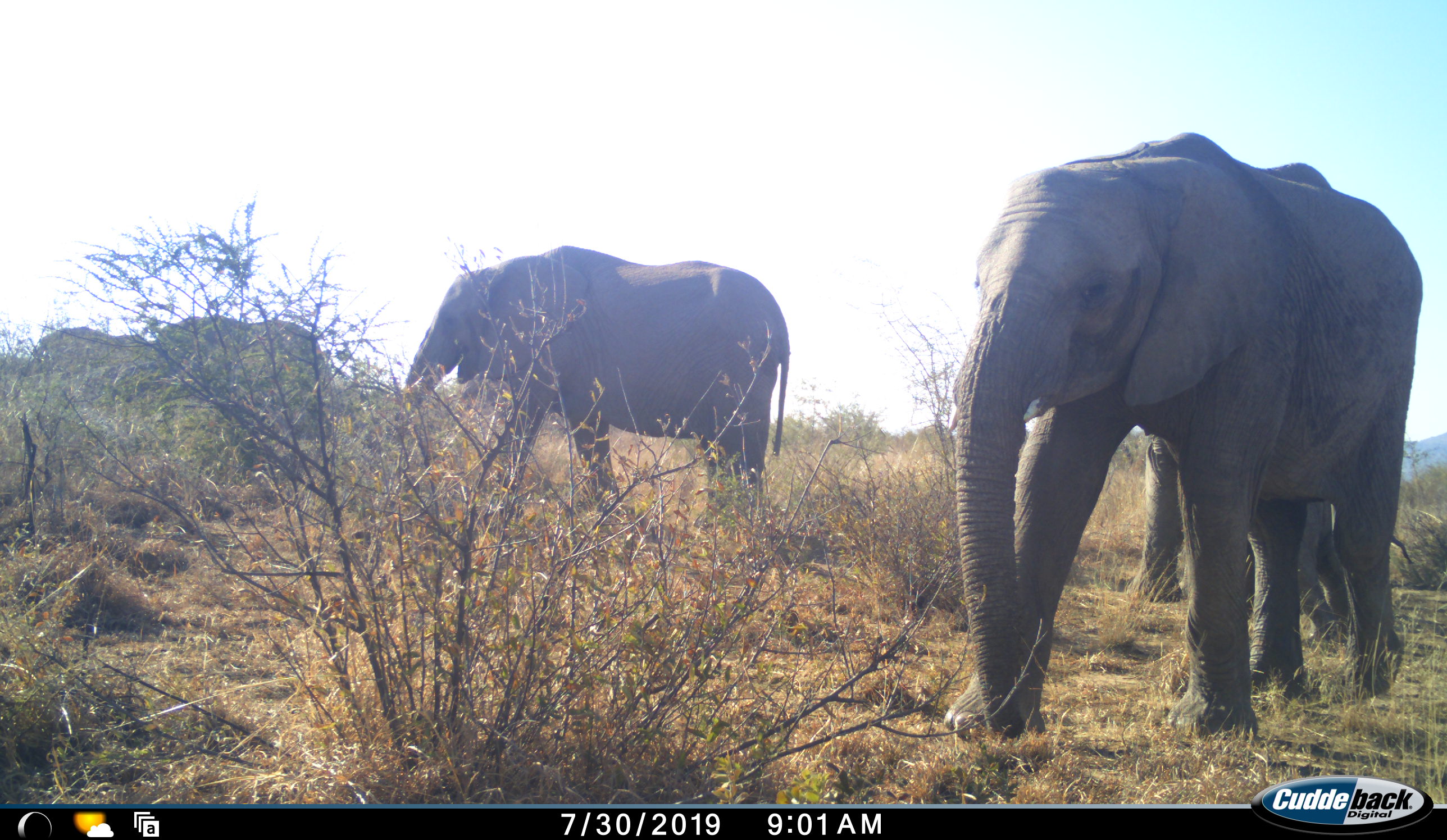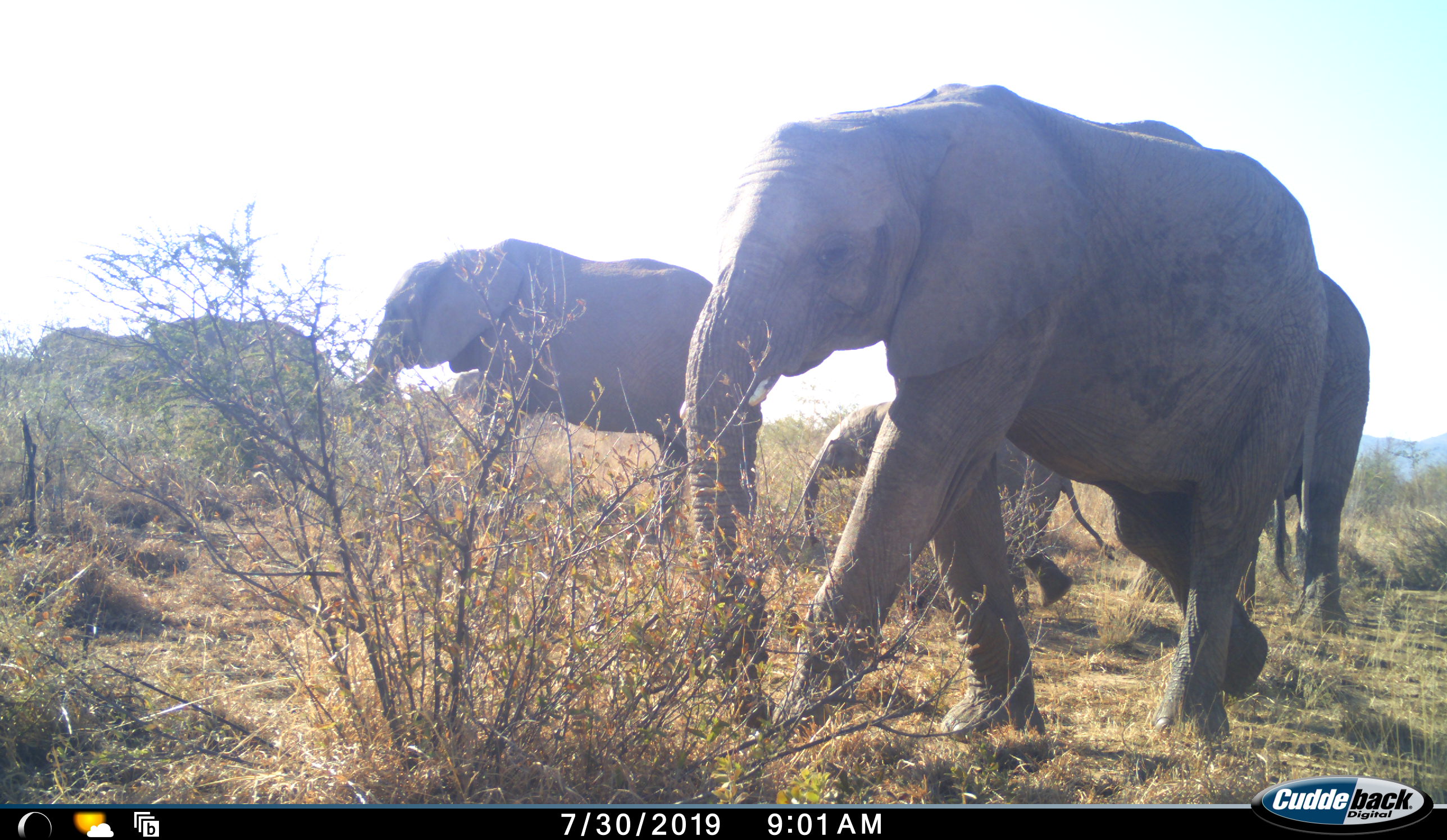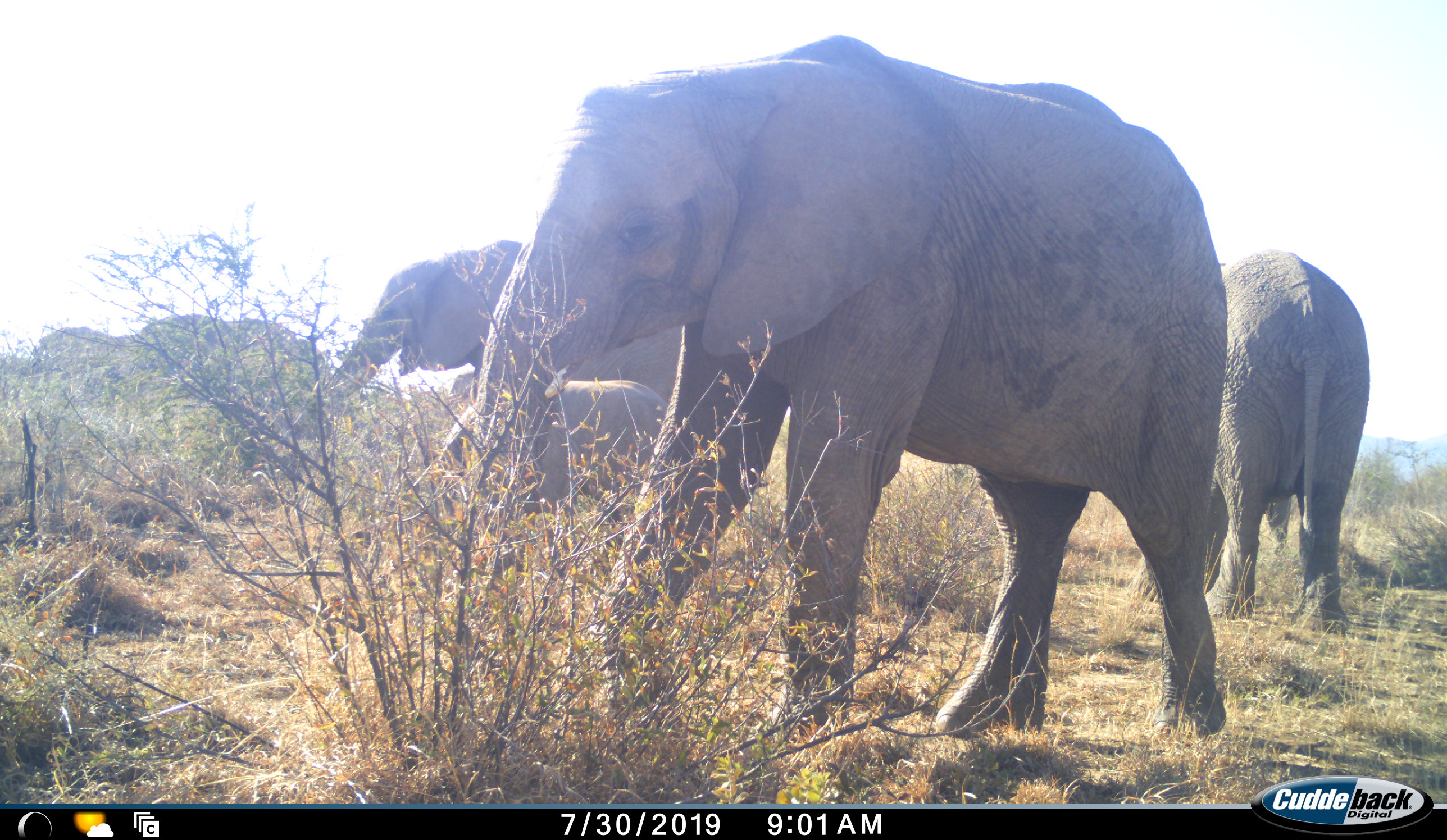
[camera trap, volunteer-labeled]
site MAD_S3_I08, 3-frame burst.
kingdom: Animalia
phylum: Chordata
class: Mammalia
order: Proboscidea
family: Elephantidae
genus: Loxodonta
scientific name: Loxodonta africana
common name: african bush elephant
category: elephant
Elephant (african bush elephant) (Loxodonta africana), count 6. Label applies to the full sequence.